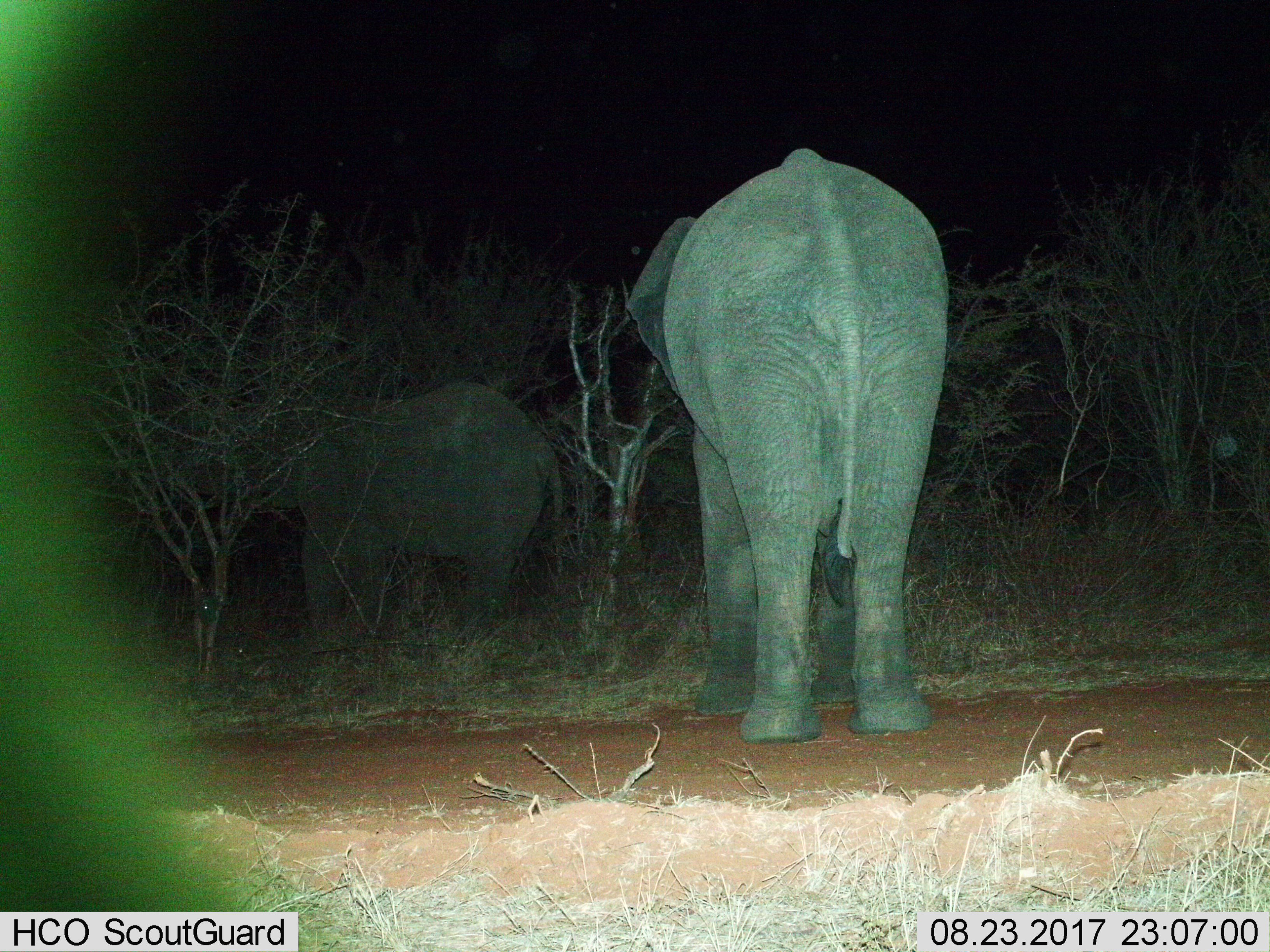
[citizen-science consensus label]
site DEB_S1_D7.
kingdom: Animalia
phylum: Chordata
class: Mammalia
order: Proboscidea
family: Elephantidae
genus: Loxodonta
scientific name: Loxodonta africana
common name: african bush elephant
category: elephant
Elephant (african bush elephant) (Loxodonta africana), count 2. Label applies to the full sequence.